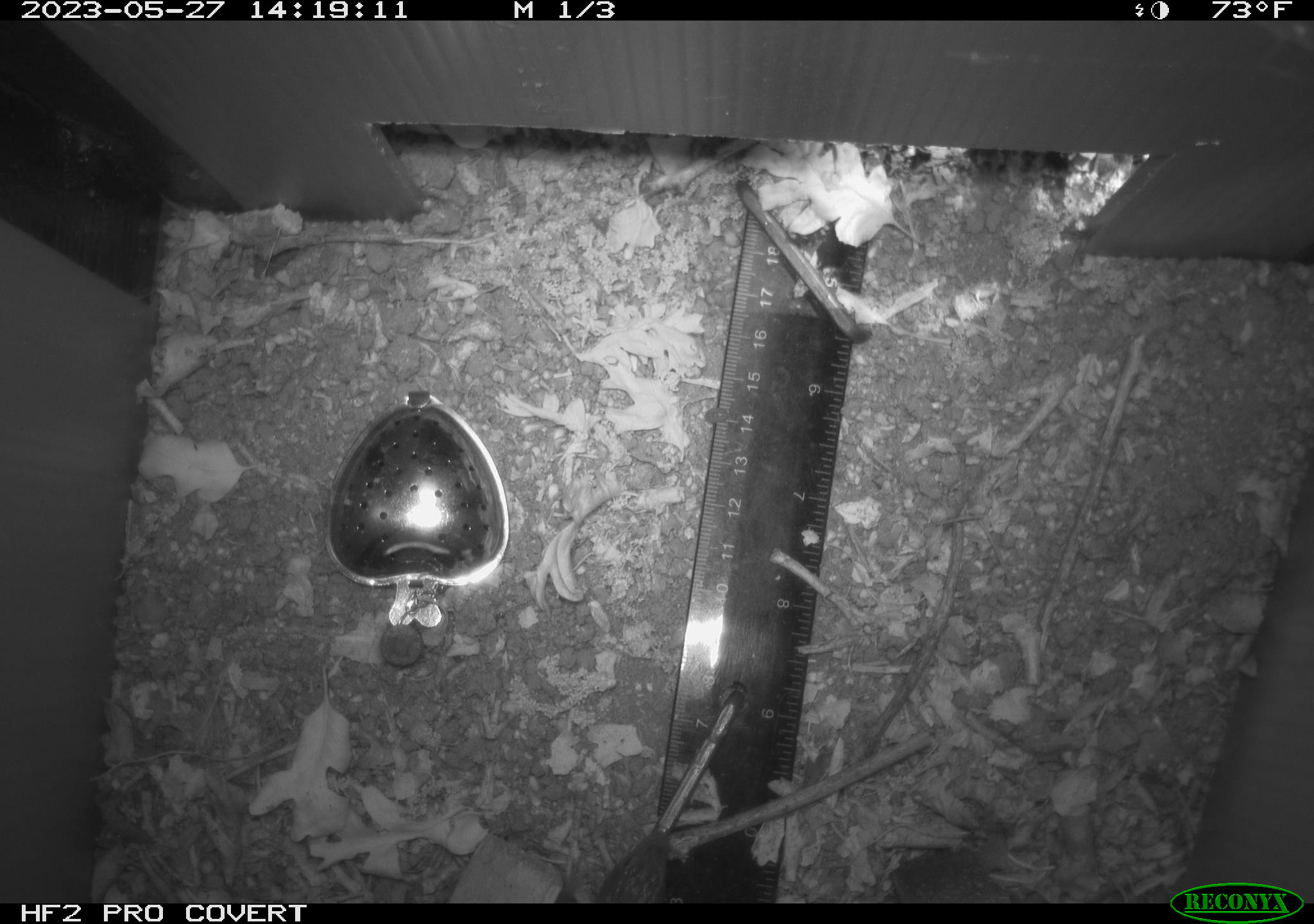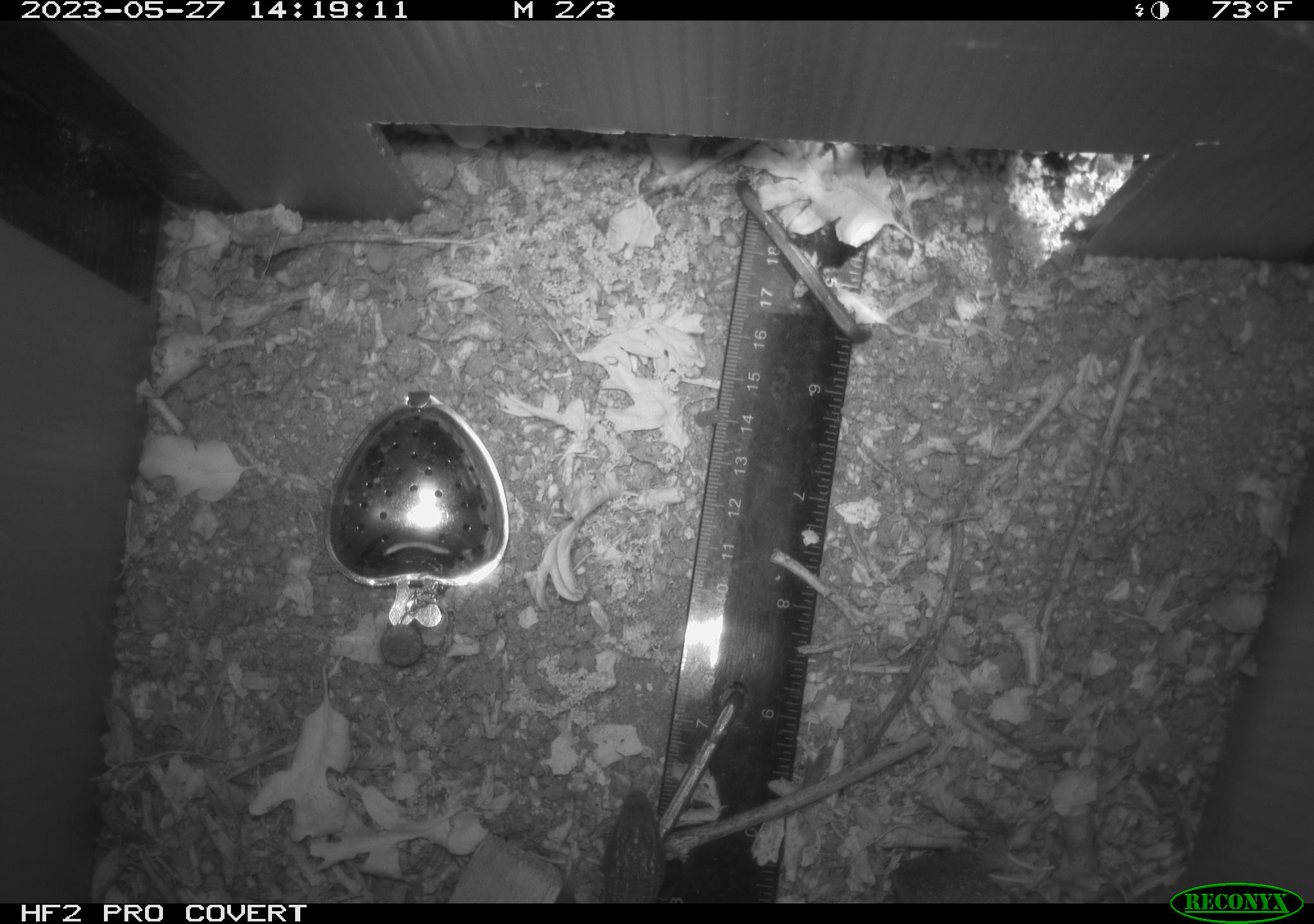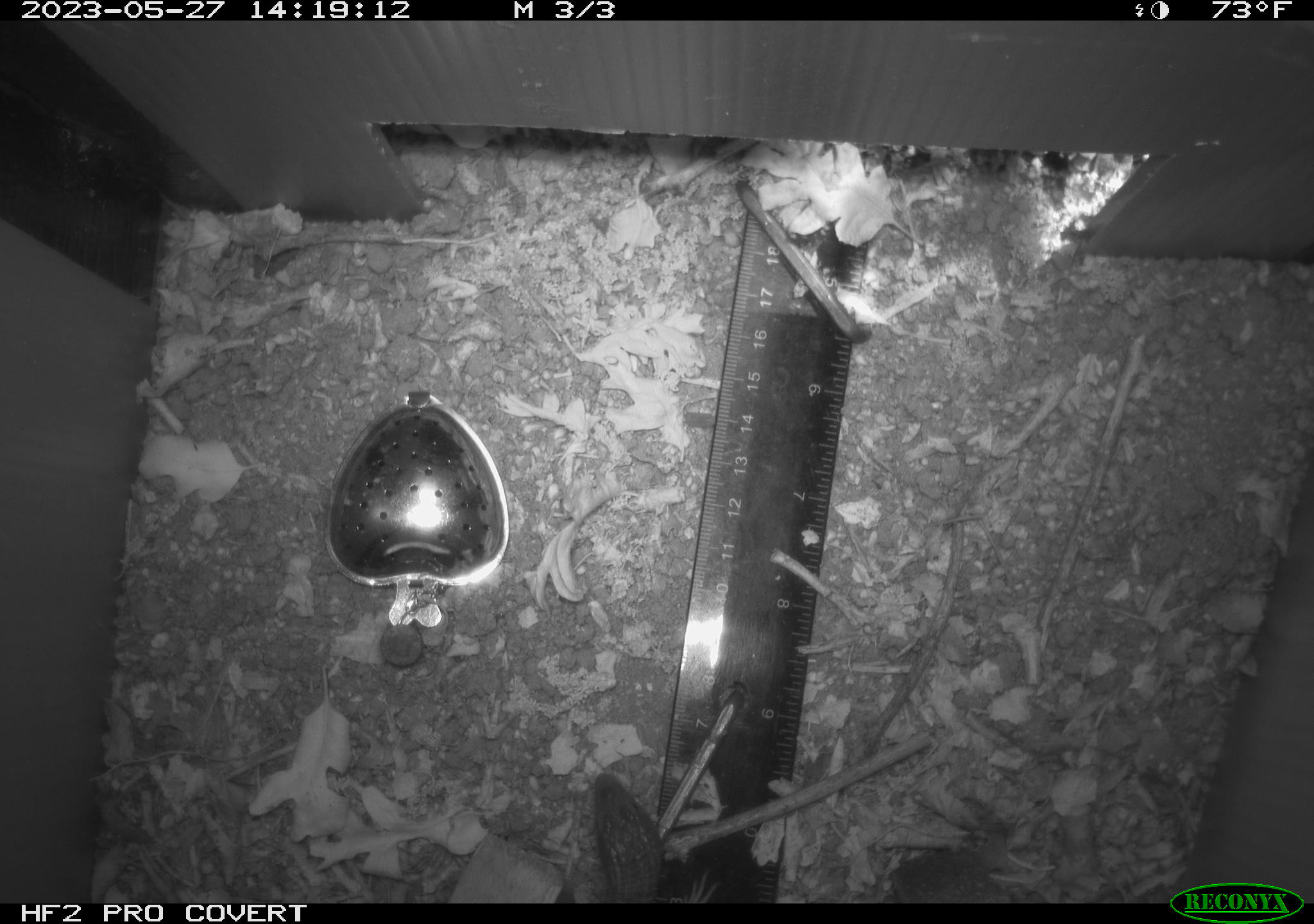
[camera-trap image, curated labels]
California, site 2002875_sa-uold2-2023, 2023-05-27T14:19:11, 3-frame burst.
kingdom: Animalia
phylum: Chordata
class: Reptilia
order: Squamata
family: Anguidae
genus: Elgaria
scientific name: Elgaria multicarinata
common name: southern alligator lizard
Southern alligator lizard (Elgaria multicarinata).